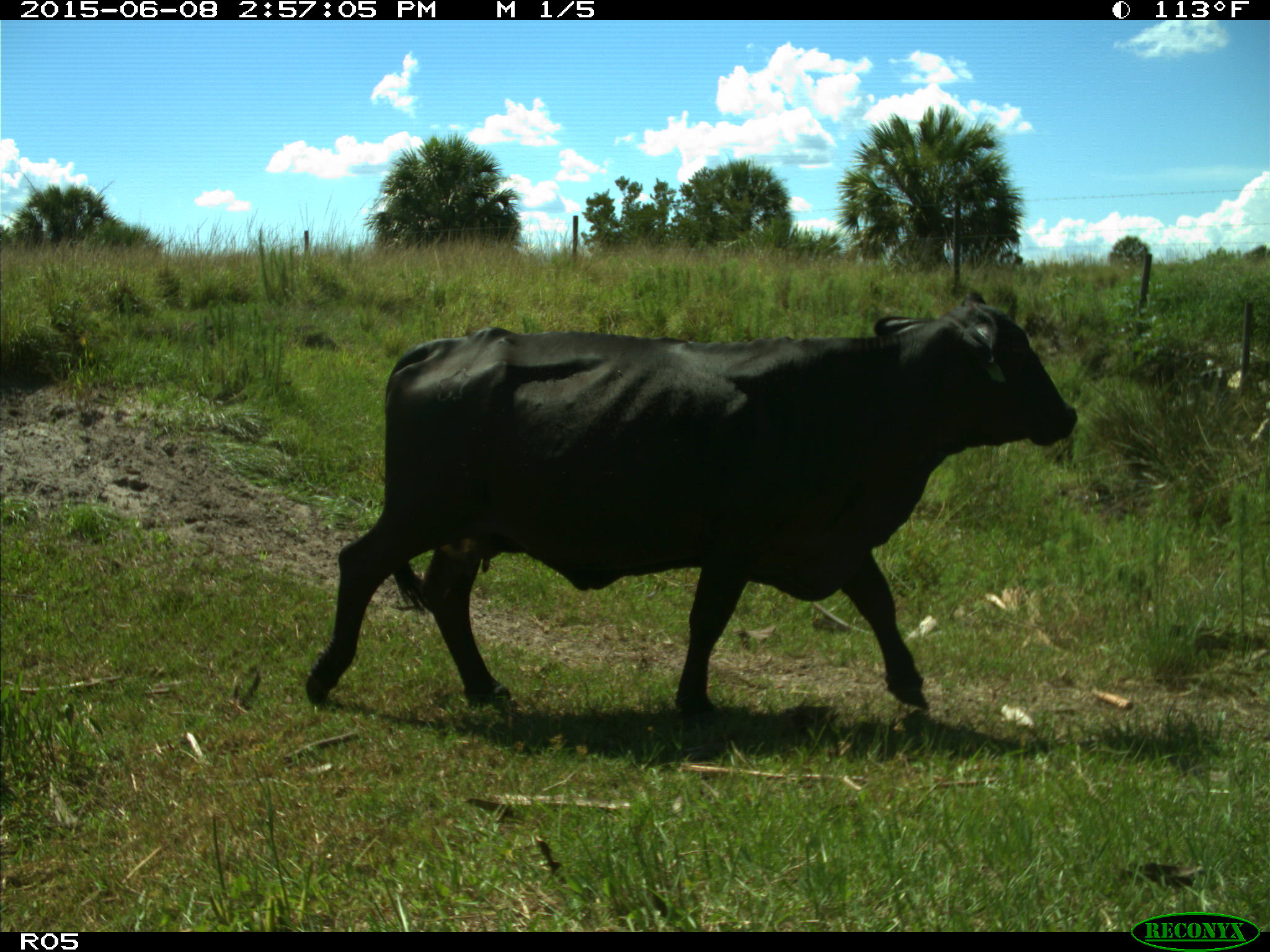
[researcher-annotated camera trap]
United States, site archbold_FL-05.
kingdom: Animalia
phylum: Chordata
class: Mammalia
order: Artiodactyla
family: Bovidae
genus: Bos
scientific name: Bos taurus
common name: domestic cow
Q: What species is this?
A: Bos taurus (domestic cow).